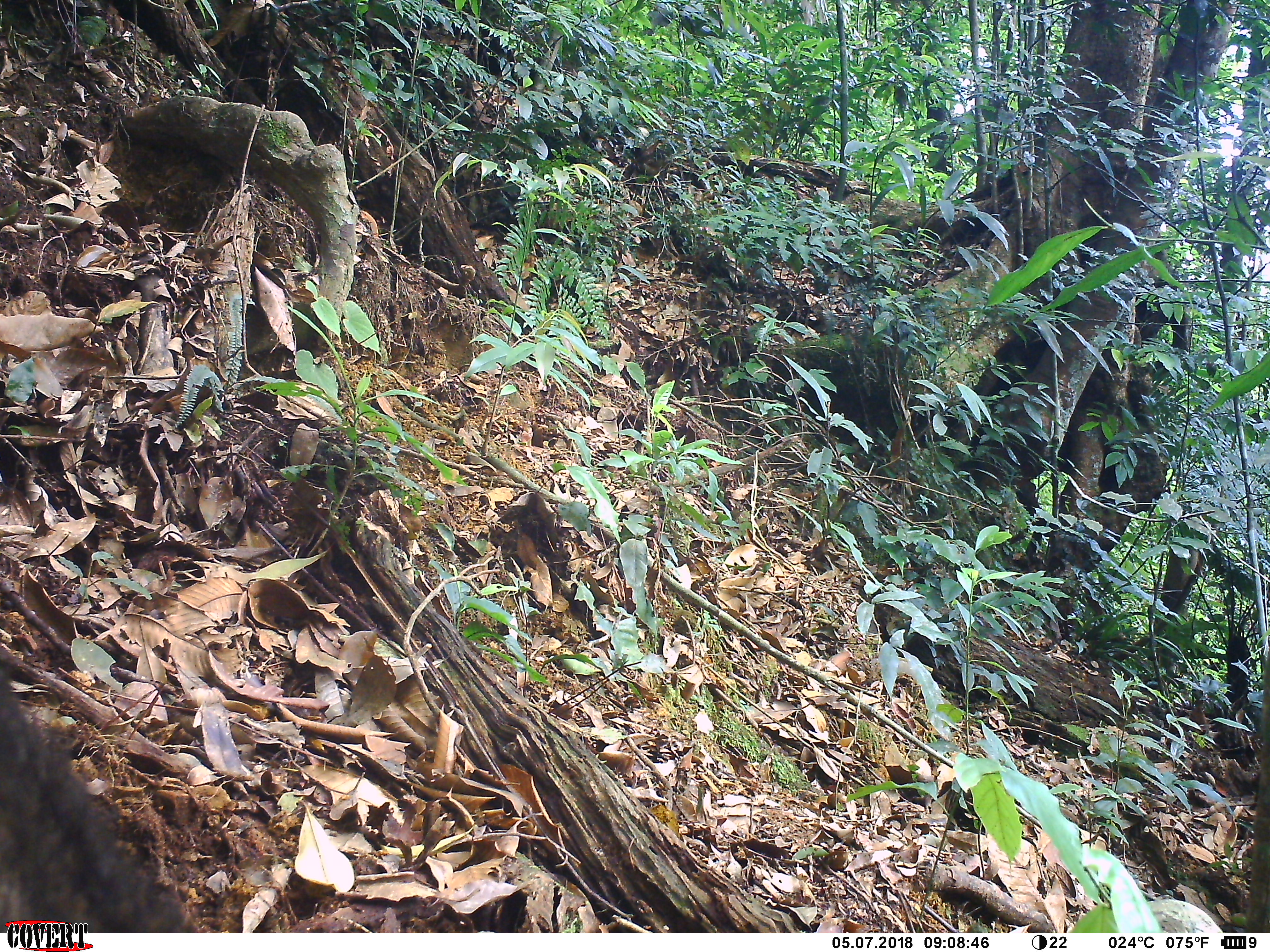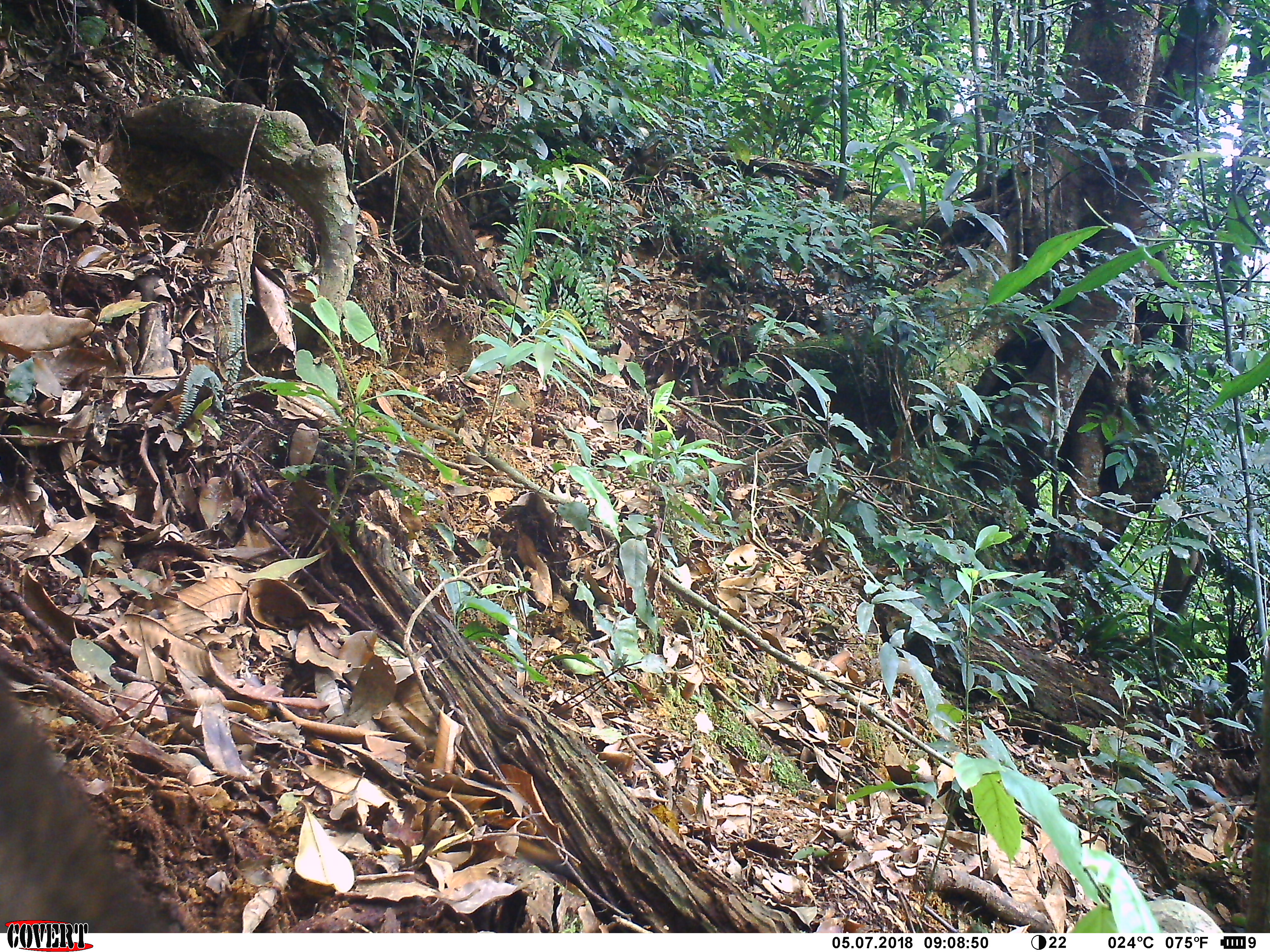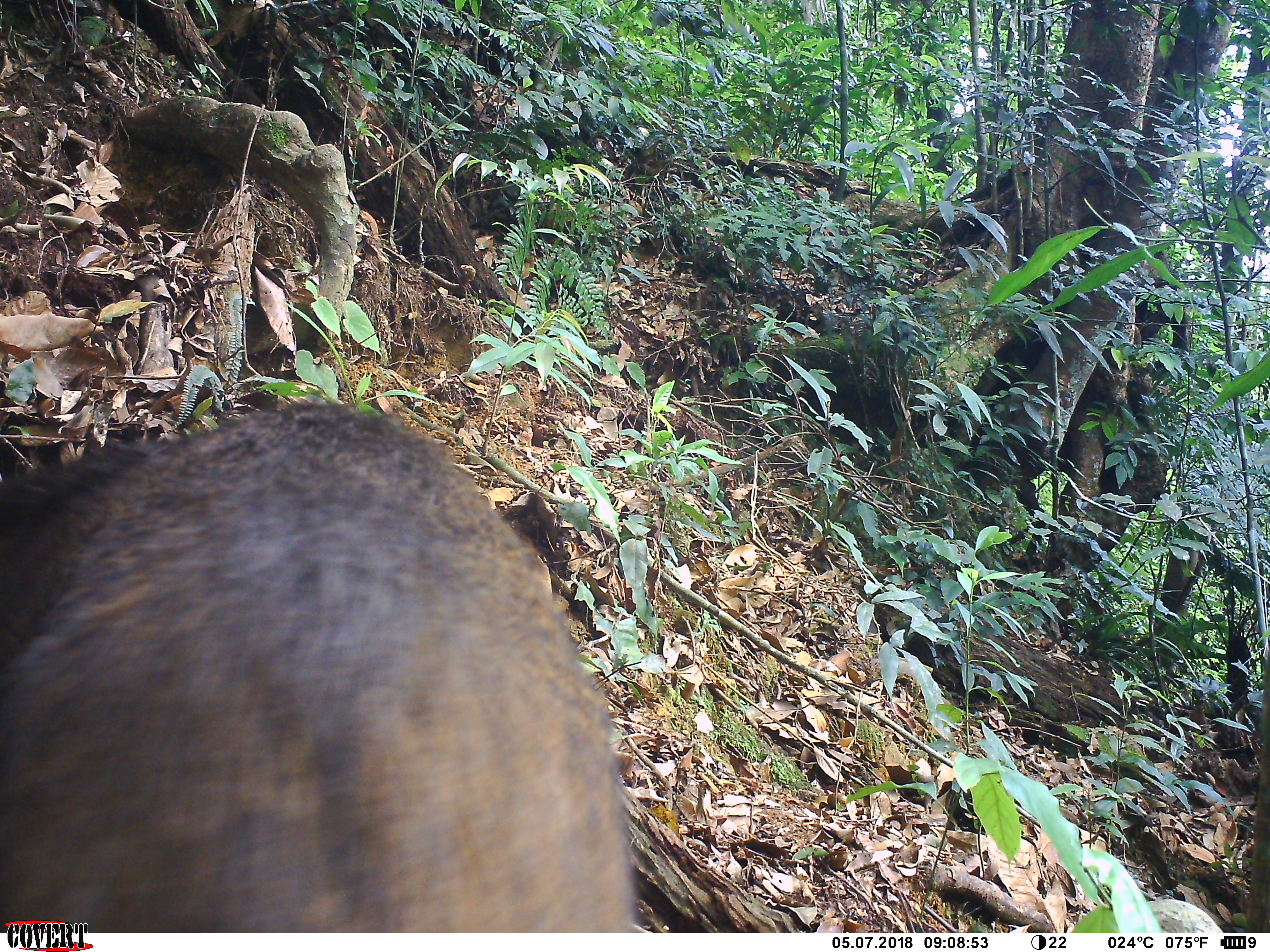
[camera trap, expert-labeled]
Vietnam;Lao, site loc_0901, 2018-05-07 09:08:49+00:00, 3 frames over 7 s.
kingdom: Animalia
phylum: Chordata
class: Mammalia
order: Artiodactyla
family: Suidae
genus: Sus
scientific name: Sus scrofa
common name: eurasian wild pig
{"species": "eurasian wild pig (Sus scrofa)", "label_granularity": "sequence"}